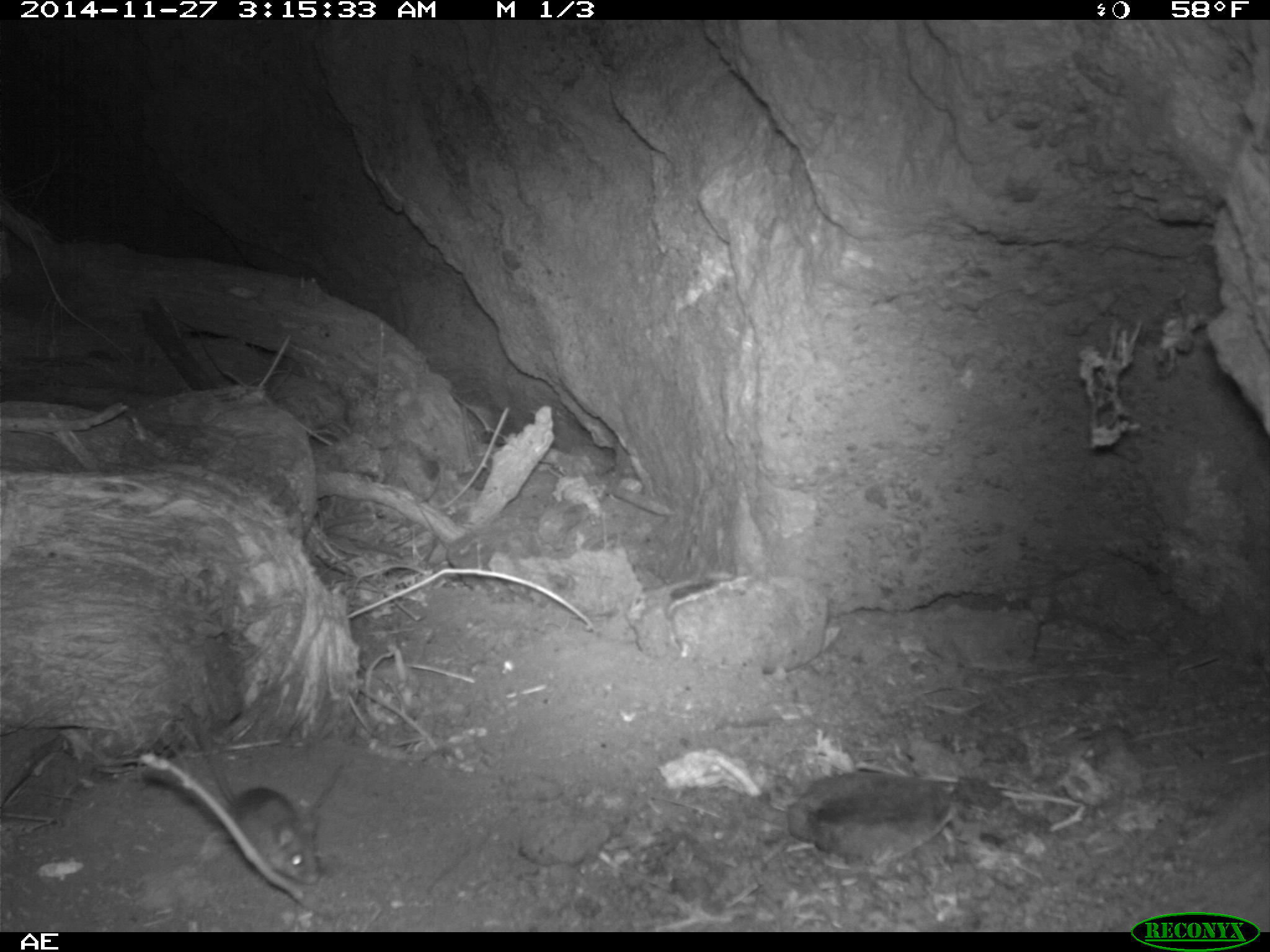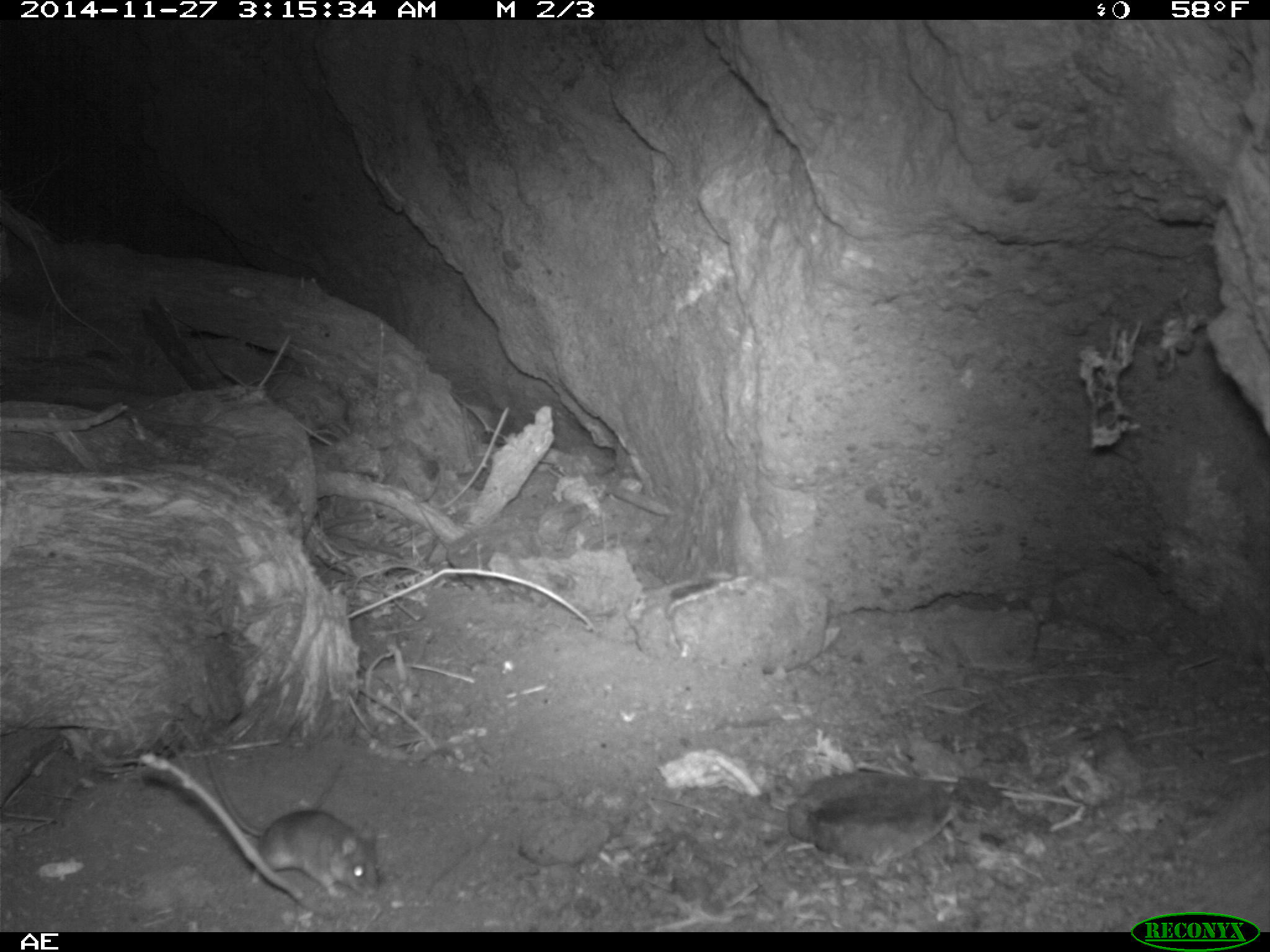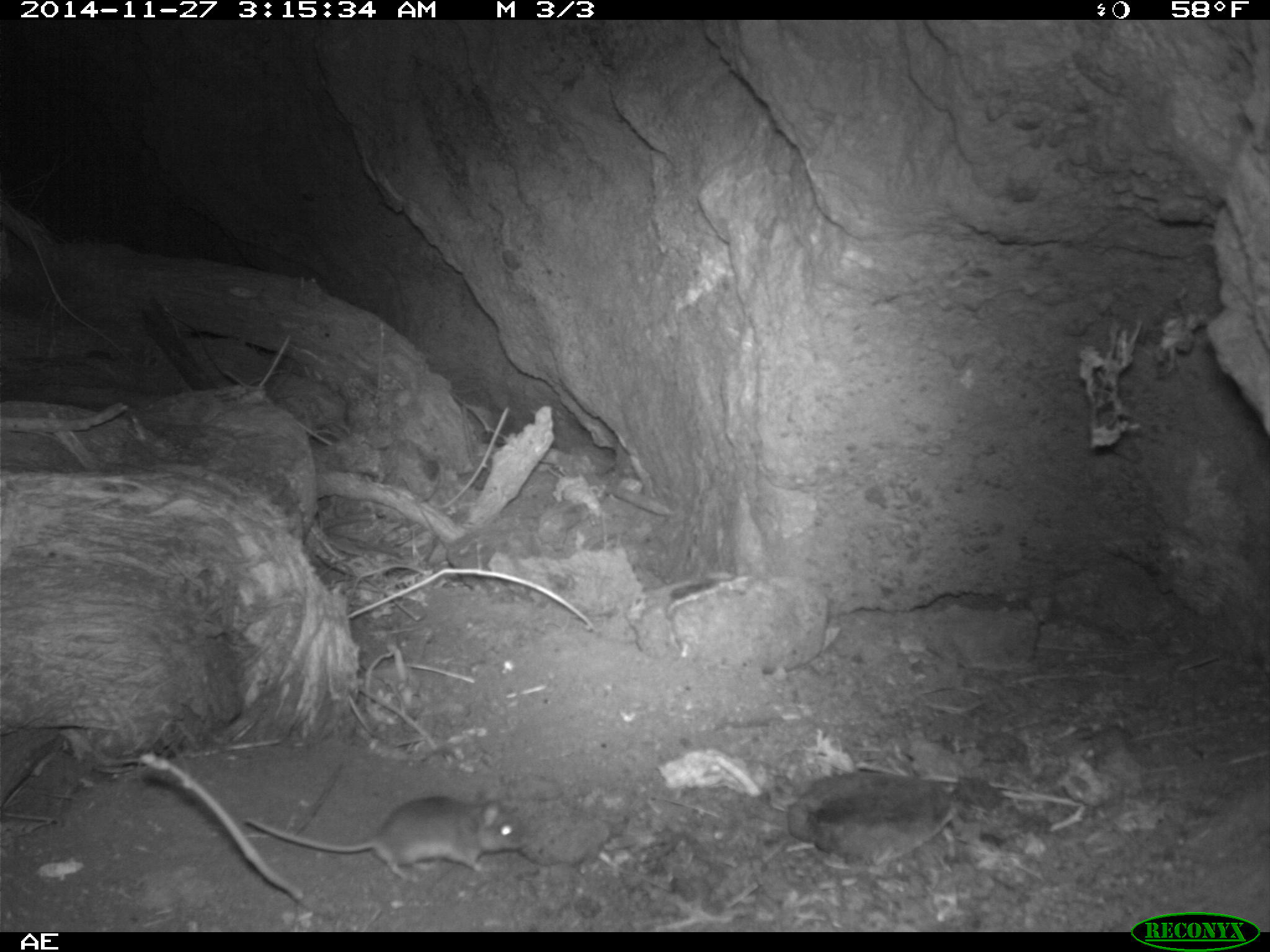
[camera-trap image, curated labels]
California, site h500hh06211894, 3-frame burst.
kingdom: Animalia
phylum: Chordata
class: Mammalia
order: Rodentia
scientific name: Rodentia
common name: rodent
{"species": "rodent (Rodentia)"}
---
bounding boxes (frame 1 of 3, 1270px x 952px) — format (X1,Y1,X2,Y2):
rodent: (177,700,320,883)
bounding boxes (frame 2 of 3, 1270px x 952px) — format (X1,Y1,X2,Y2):
rodent: (206,753,378,898)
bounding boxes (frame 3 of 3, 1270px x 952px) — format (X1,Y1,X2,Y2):
rodent: (242,783,535,883)